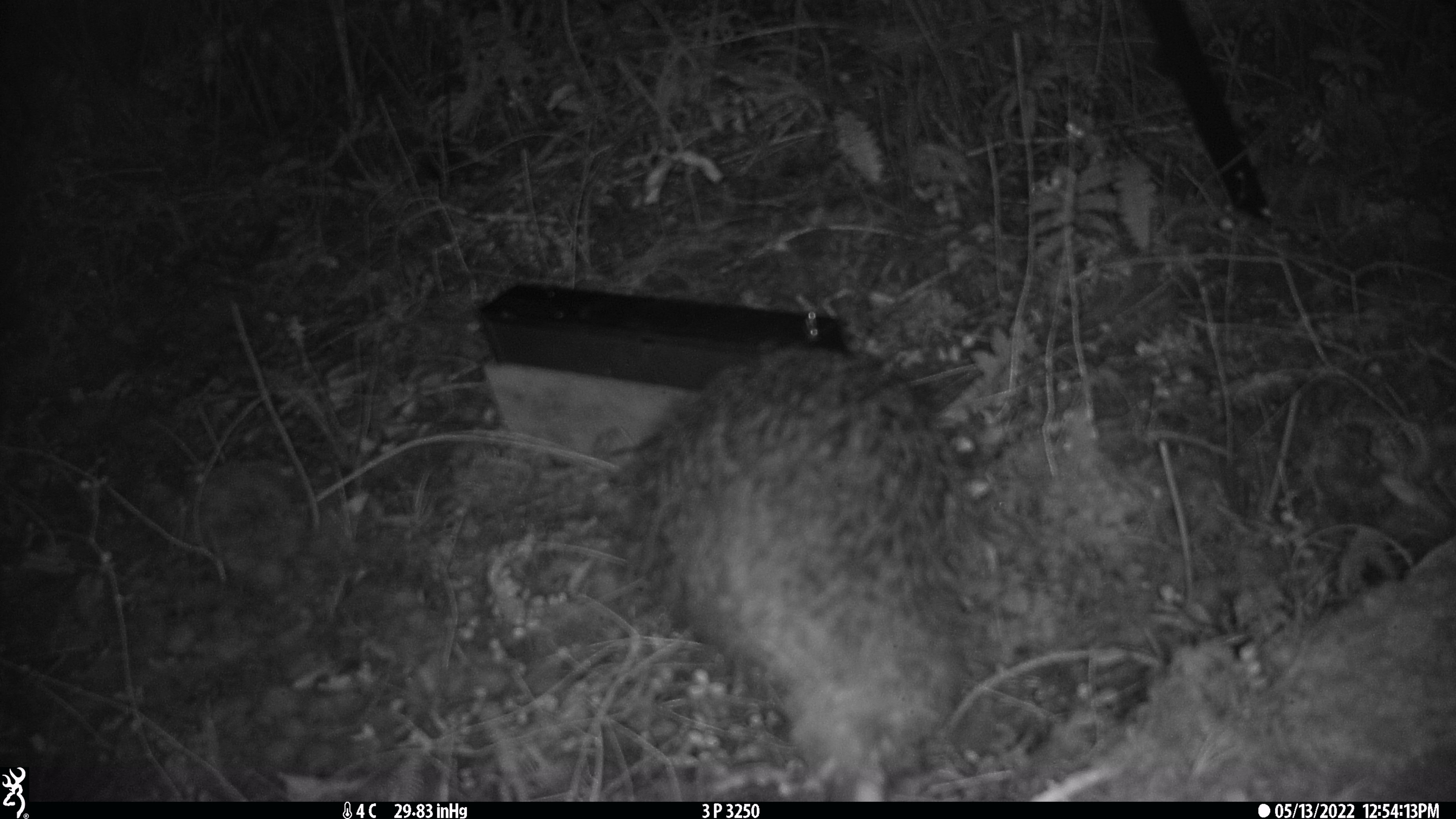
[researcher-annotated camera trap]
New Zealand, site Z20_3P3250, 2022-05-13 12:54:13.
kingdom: Animalia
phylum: Chordata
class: Aves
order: Apterygiformes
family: Apterygidae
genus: Apteryx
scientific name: Apteryx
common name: kiwi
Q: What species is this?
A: Kiwi (Apteryx).